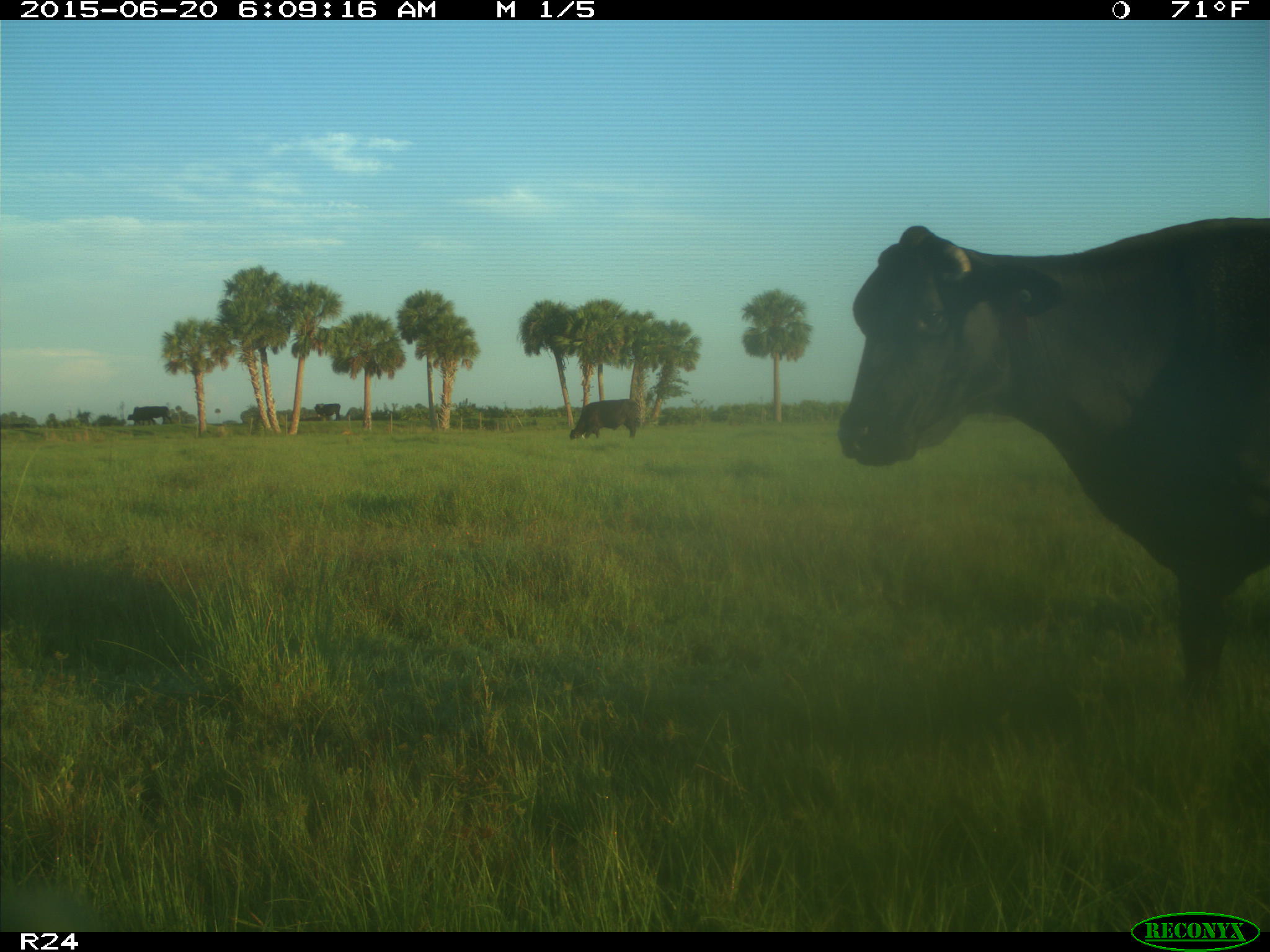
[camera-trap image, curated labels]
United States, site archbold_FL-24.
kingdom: Animalia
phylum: Chordata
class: Mammalia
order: Artiodactyla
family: Bovidae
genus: Bos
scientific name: Bos taurus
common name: domestic cow